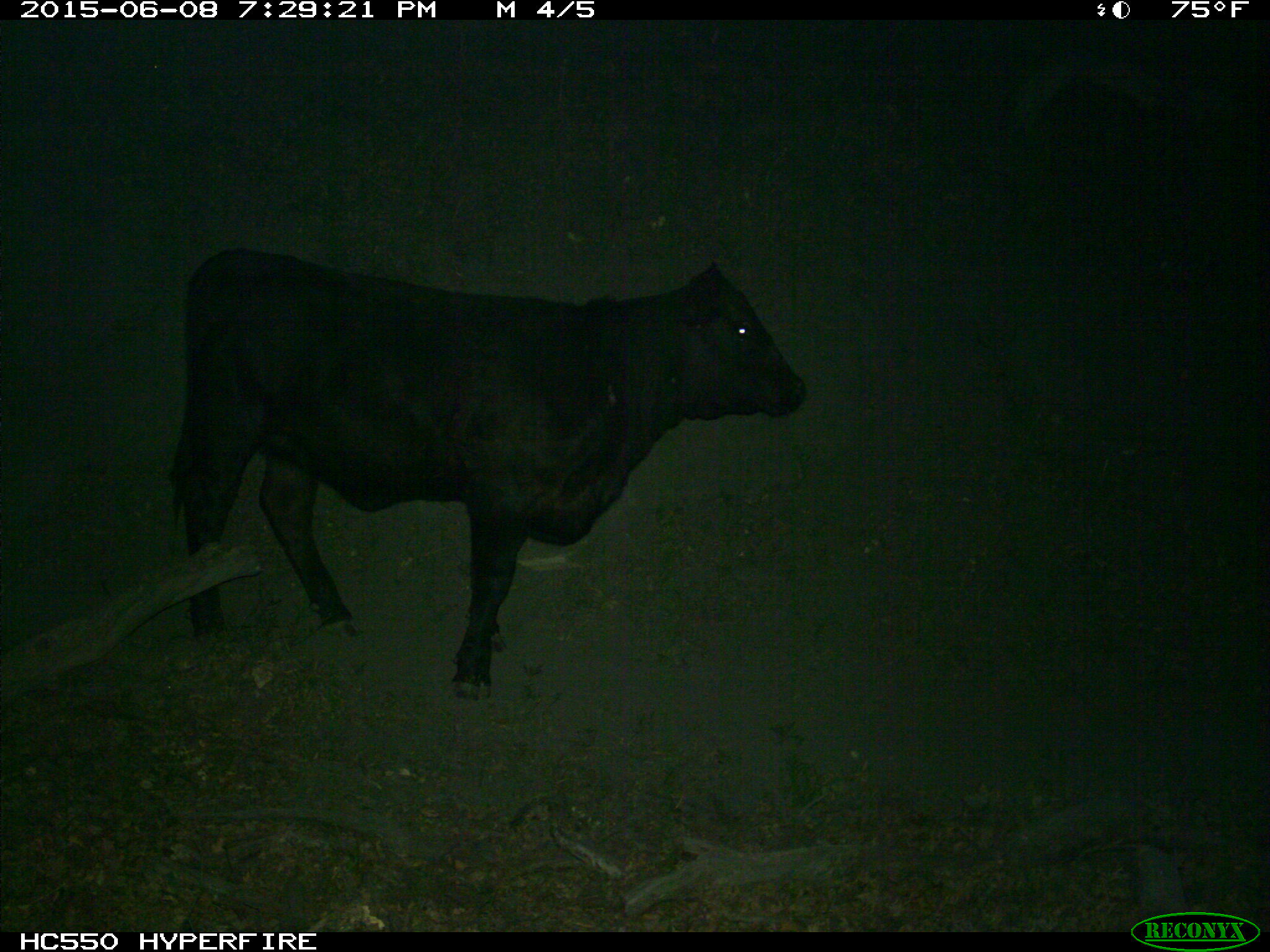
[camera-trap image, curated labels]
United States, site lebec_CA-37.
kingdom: Animalia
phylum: Chordata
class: Mammalia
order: Artiodactyla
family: Bovidae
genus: Bos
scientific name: Bos taurus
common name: domestic cow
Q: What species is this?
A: Bos taurus (domestic cow).